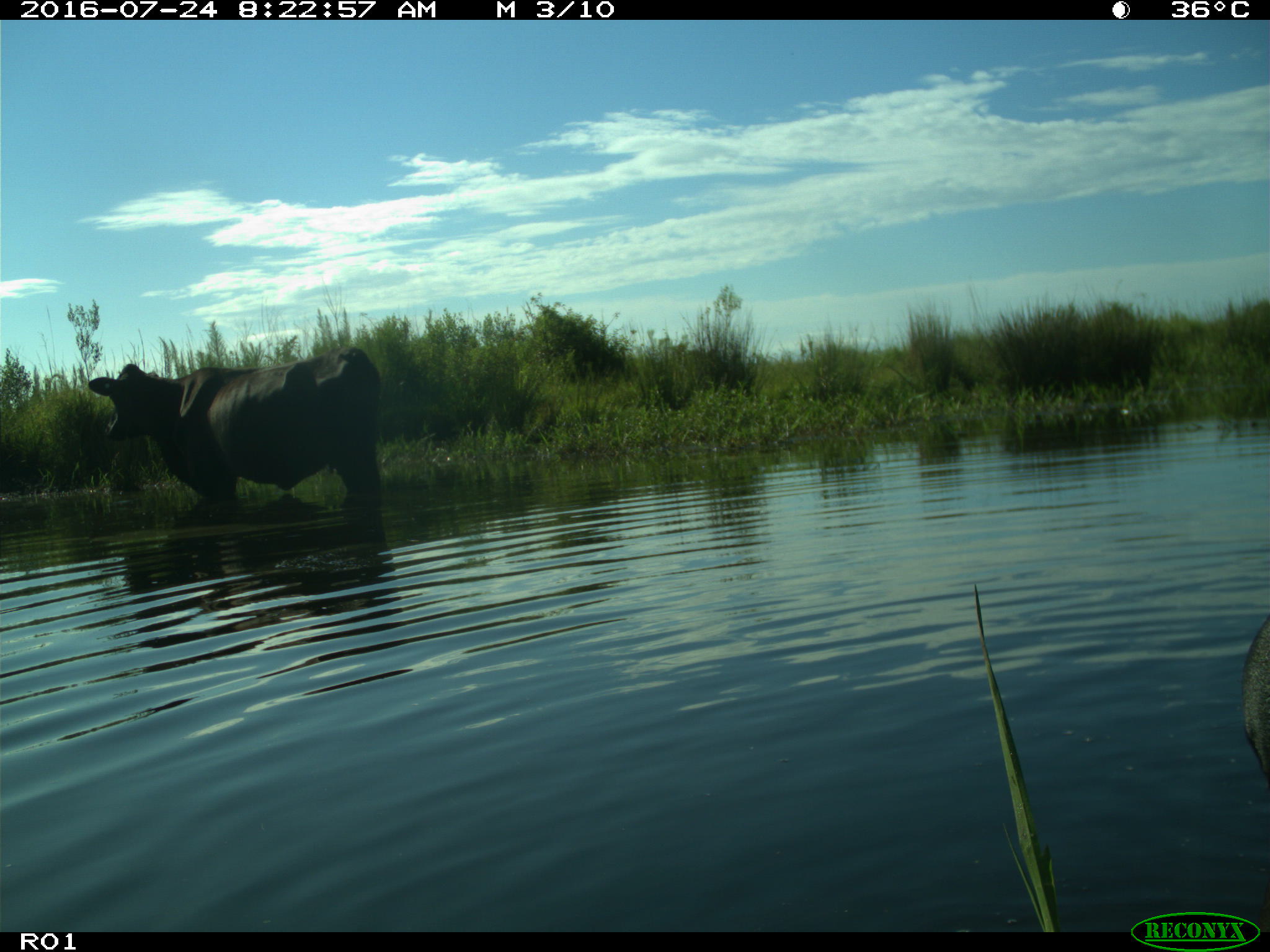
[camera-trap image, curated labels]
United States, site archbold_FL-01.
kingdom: Animalia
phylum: Chordata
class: Mammalia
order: Artiodactyla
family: Bovidae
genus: Bos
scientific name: Bos taurus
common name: domestic cow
Bos taurus (domestic cow).